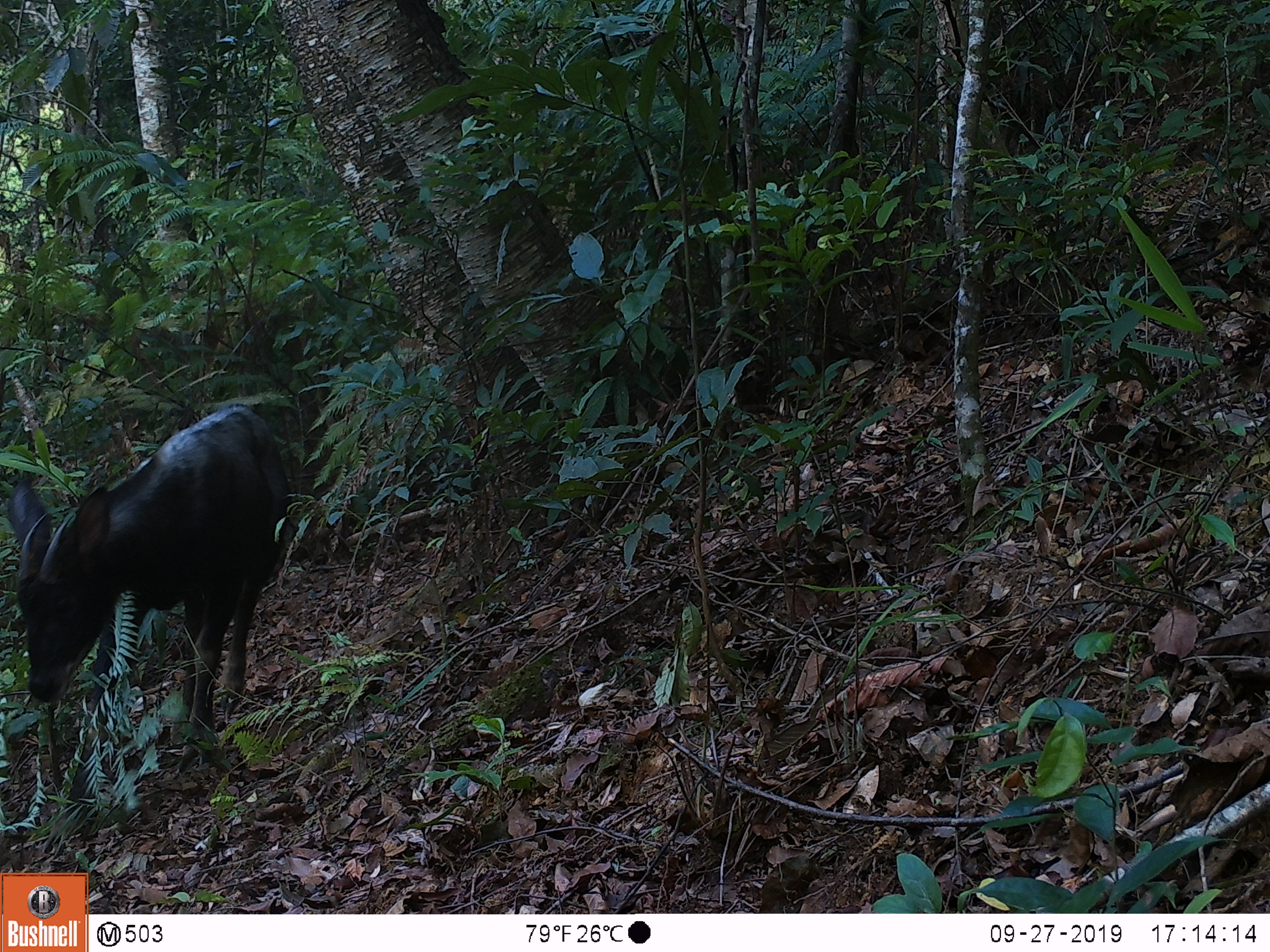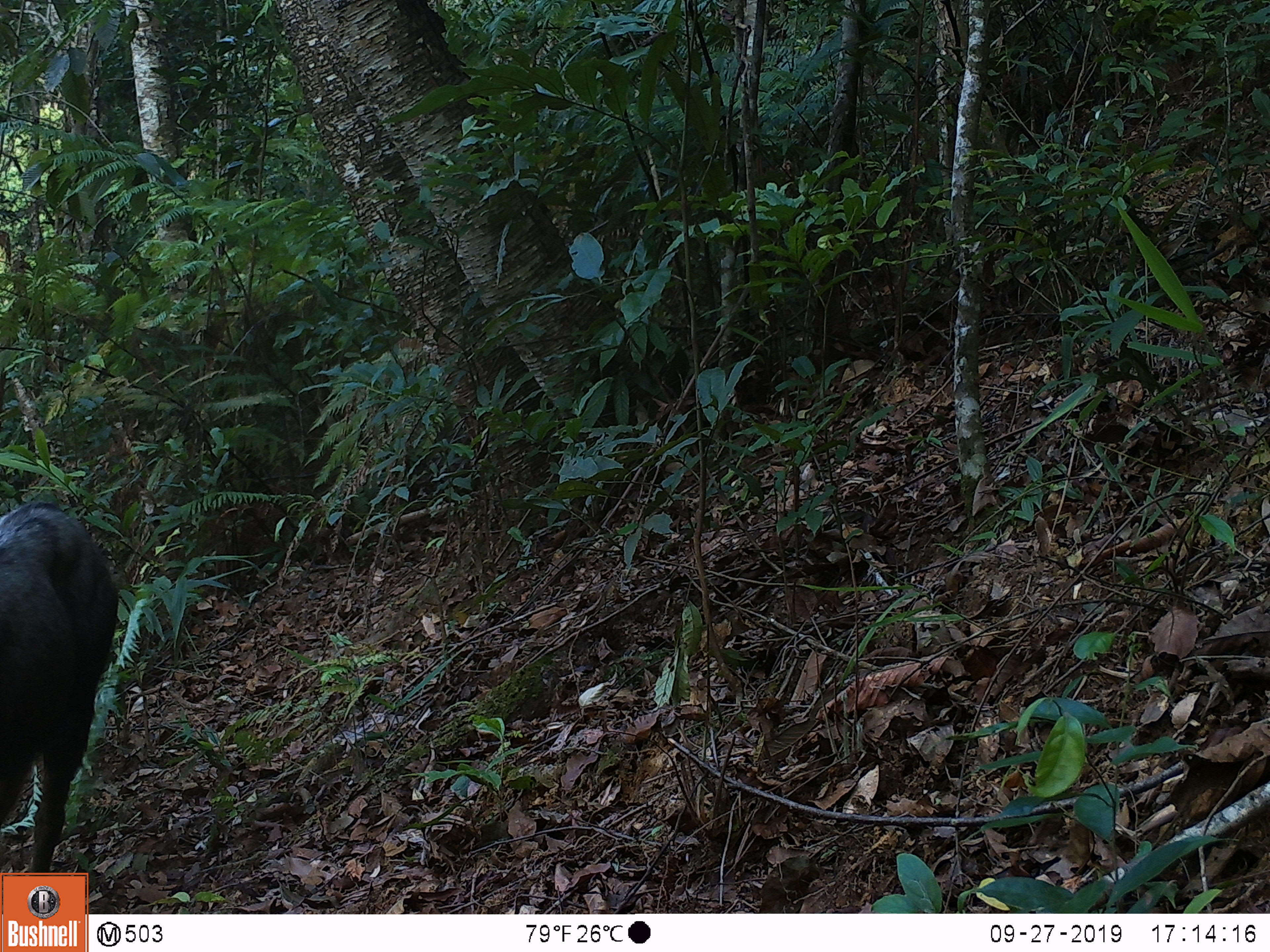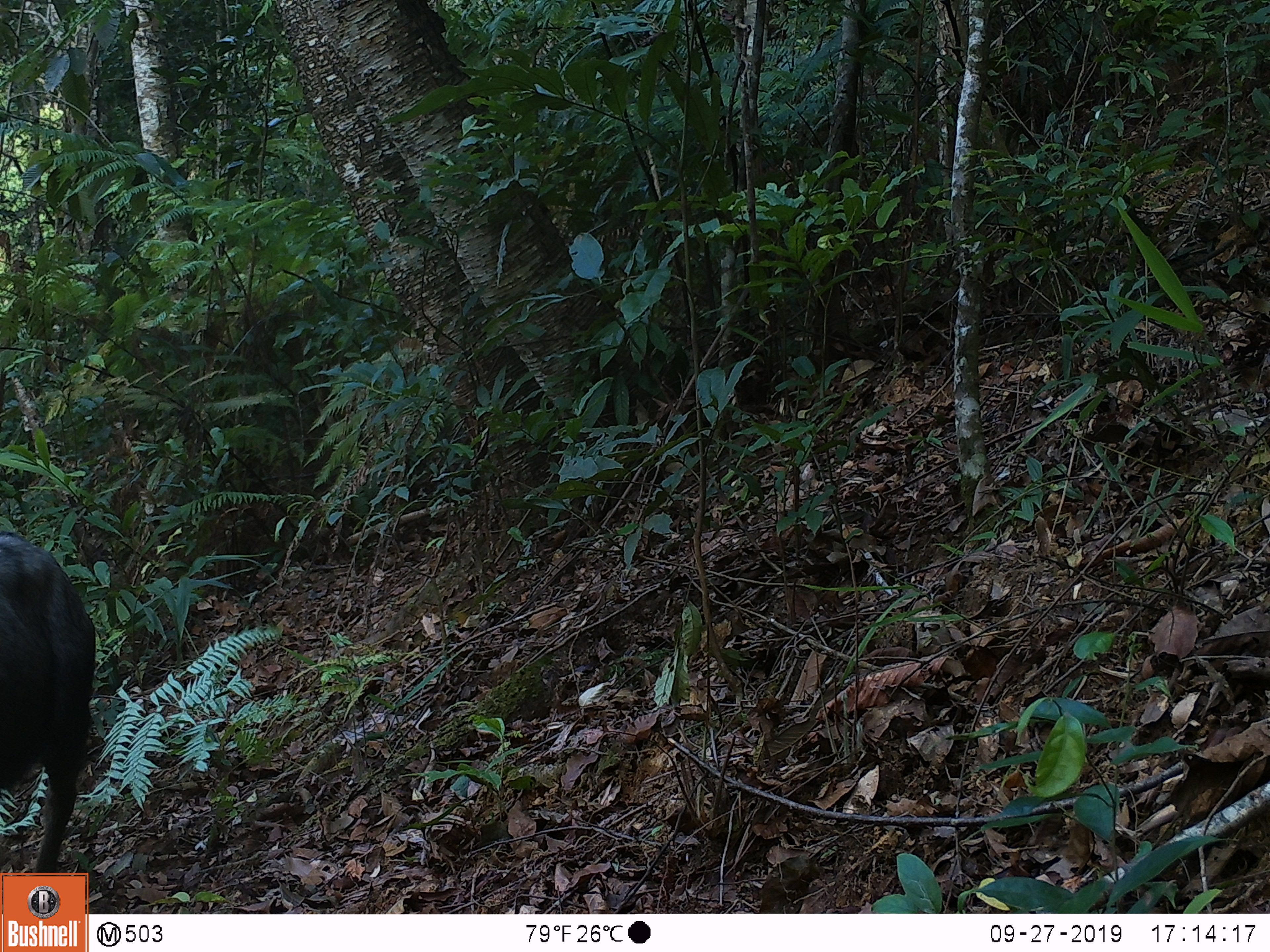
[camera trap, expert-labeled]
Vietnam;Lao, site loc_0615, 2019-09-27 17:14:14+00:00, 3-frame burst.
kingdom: Animalia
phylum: Chordata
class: Mammalia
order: Artiodactyla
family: Bovidae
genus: Capricornis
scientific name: Capricornis sumatraensis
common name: chinese serow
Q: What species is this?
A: Chinese serow (Capricornis sumatraensis).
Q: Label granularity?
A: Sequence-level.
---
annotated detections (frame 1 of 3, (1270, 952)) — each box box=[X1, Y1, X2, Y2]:
chinese serow: box=[3, 401, 293, 775]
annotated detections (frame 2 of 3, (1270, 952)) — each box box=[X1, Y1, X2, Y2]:
chinese serow: box=[0, 498, 121, 889]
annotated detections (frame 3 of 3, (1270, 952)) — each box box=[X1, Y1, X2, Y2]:
chinese serow: box=[1, 526, 97, 885]